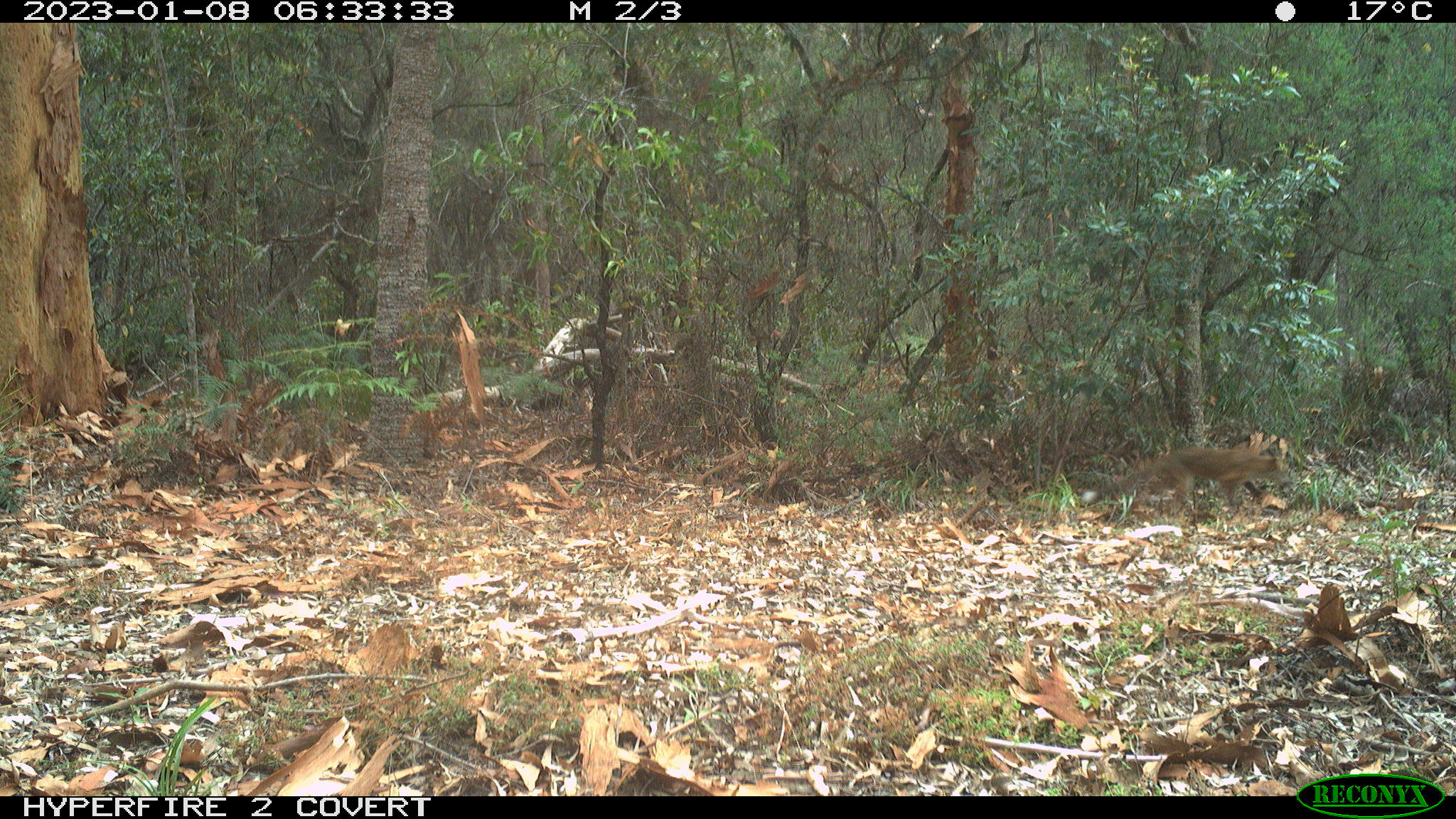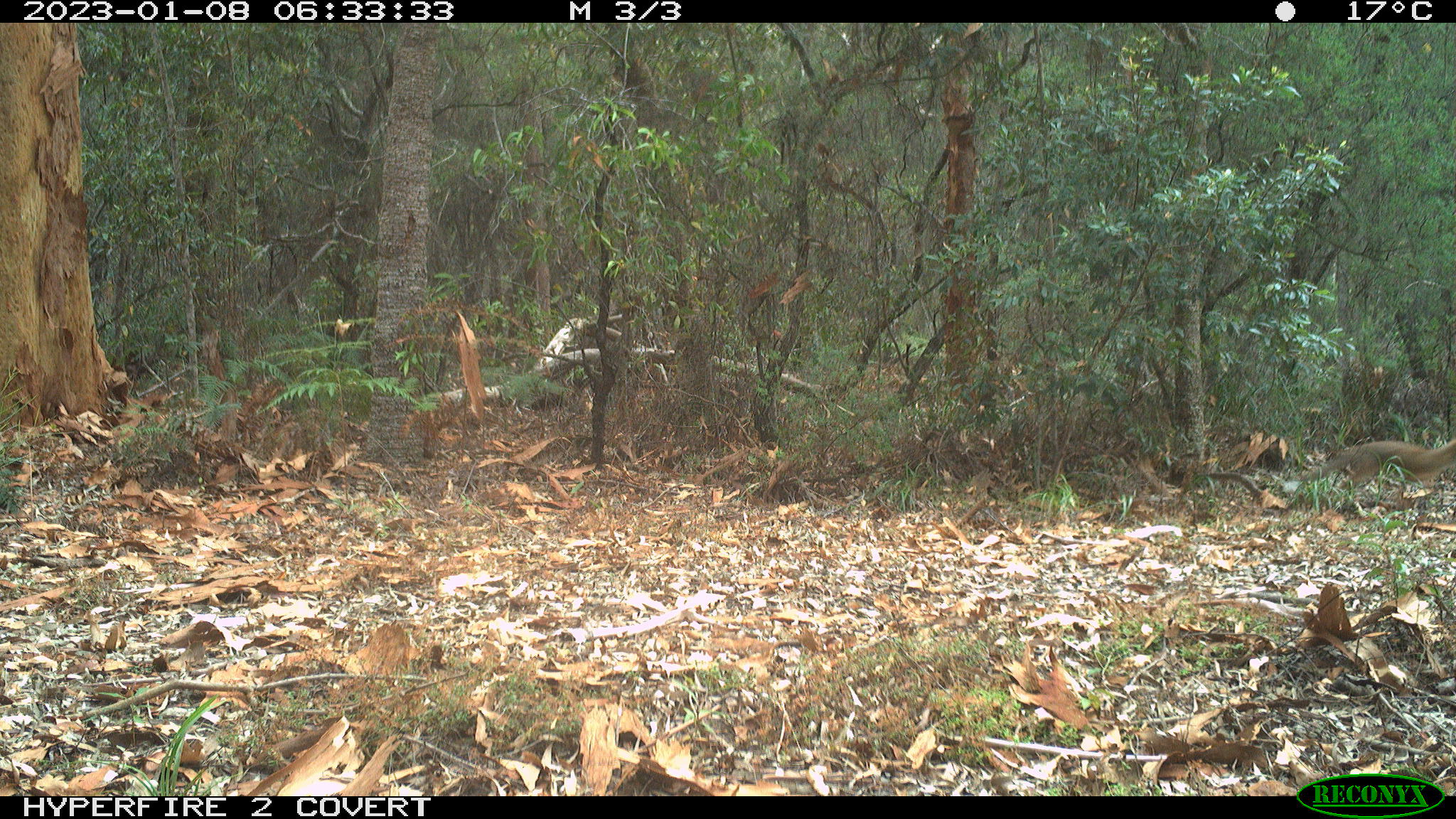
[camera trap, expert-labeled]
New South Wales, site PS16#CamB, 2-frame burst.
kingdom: Animalia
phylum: Chordata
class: Mammalia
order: Carnivora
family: Canidae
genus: Vulpes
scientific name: Vulpes vulpes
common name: red fox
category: fox